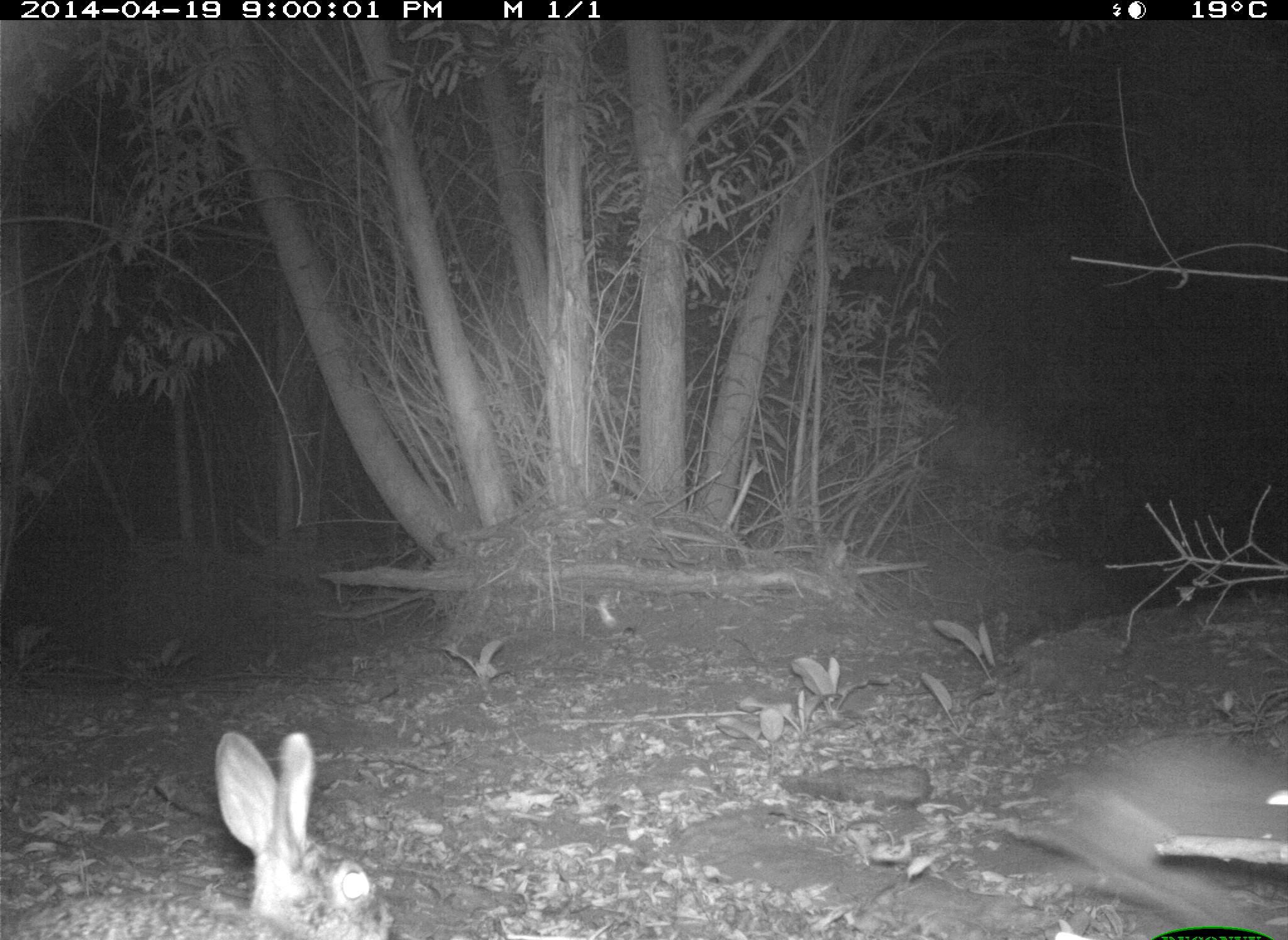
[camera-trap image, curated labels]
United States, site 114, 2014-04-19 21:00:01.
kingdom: Animalia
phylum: Chordata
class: Mammalia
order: Lagomorpha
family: Leporidae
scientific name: Leporidae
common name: rabbits and hares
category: rabbit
Rabbit (rabbits and hares) (Leporidae).